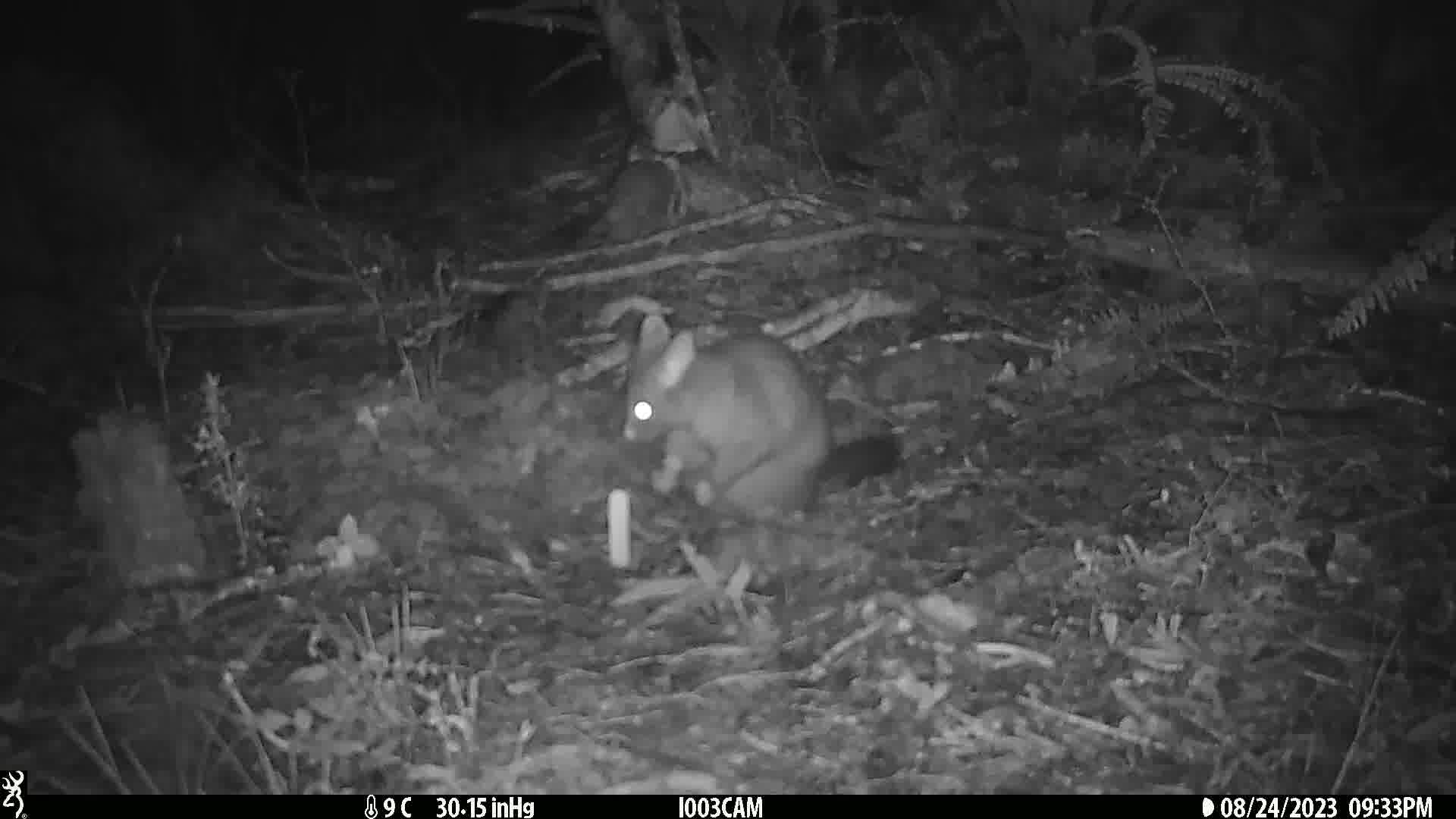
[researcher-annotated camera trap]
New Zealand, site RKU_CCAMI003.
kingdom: Animalia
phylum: Chordata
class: Mammalia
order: Diprotodontia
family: Phalangeridae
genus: Trichosurus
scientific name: Trichosurus vulpecula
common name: common brushtail possum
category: possum